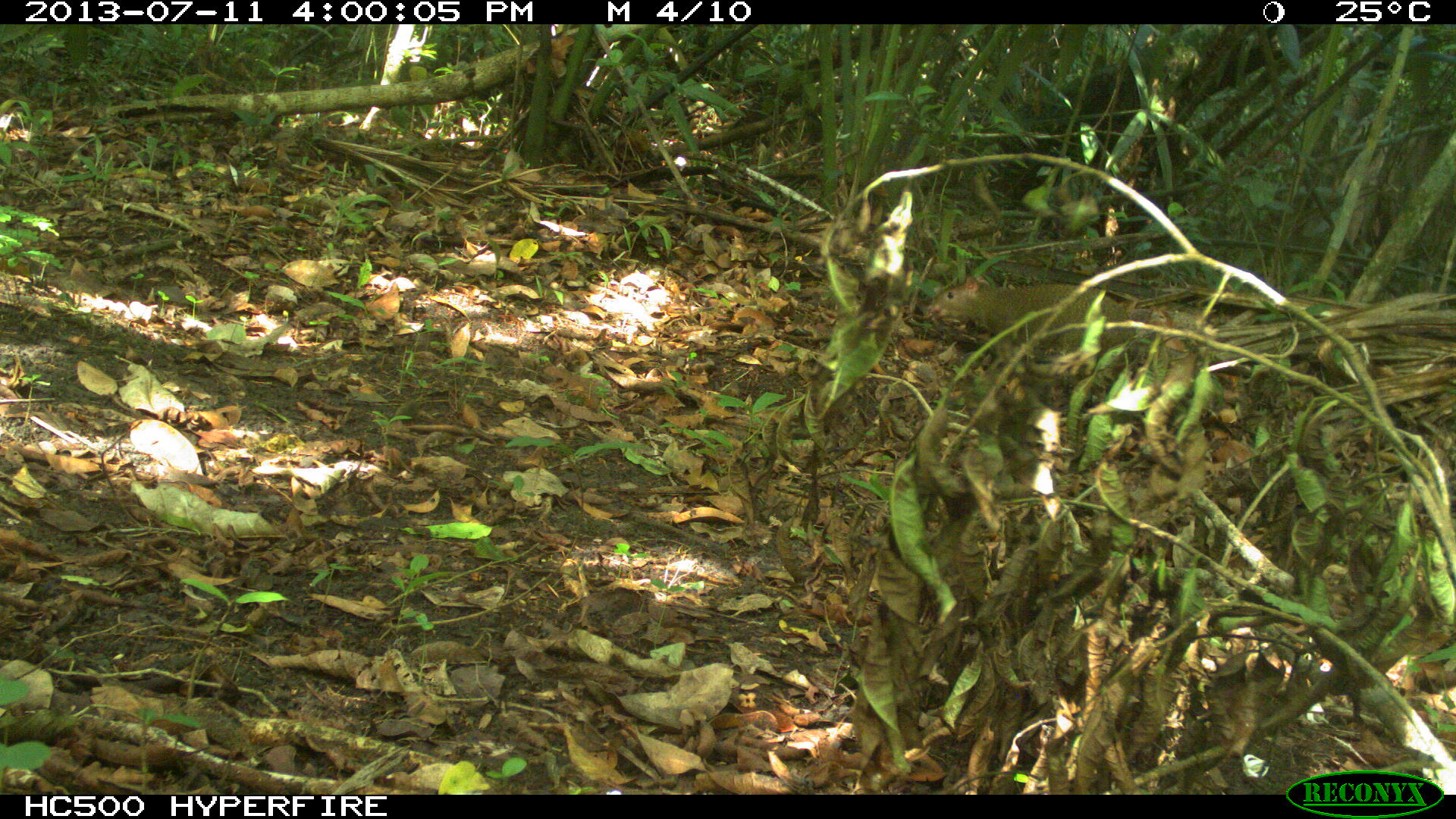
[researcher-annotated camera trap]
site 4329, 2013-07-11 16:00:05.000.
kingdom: Animalia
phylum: Chordata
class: Mammalia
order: Rodentia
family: Dasyproctidae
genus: Dasyprocta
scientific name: Dasyprocta punctata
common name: central american agouti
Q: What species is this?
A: Dasyprocta punctata (central american agouti).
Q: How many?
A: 1.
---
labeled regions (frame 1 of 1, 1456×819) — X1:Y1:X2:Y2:
dasyprocta punctata: 927:274:1171:352